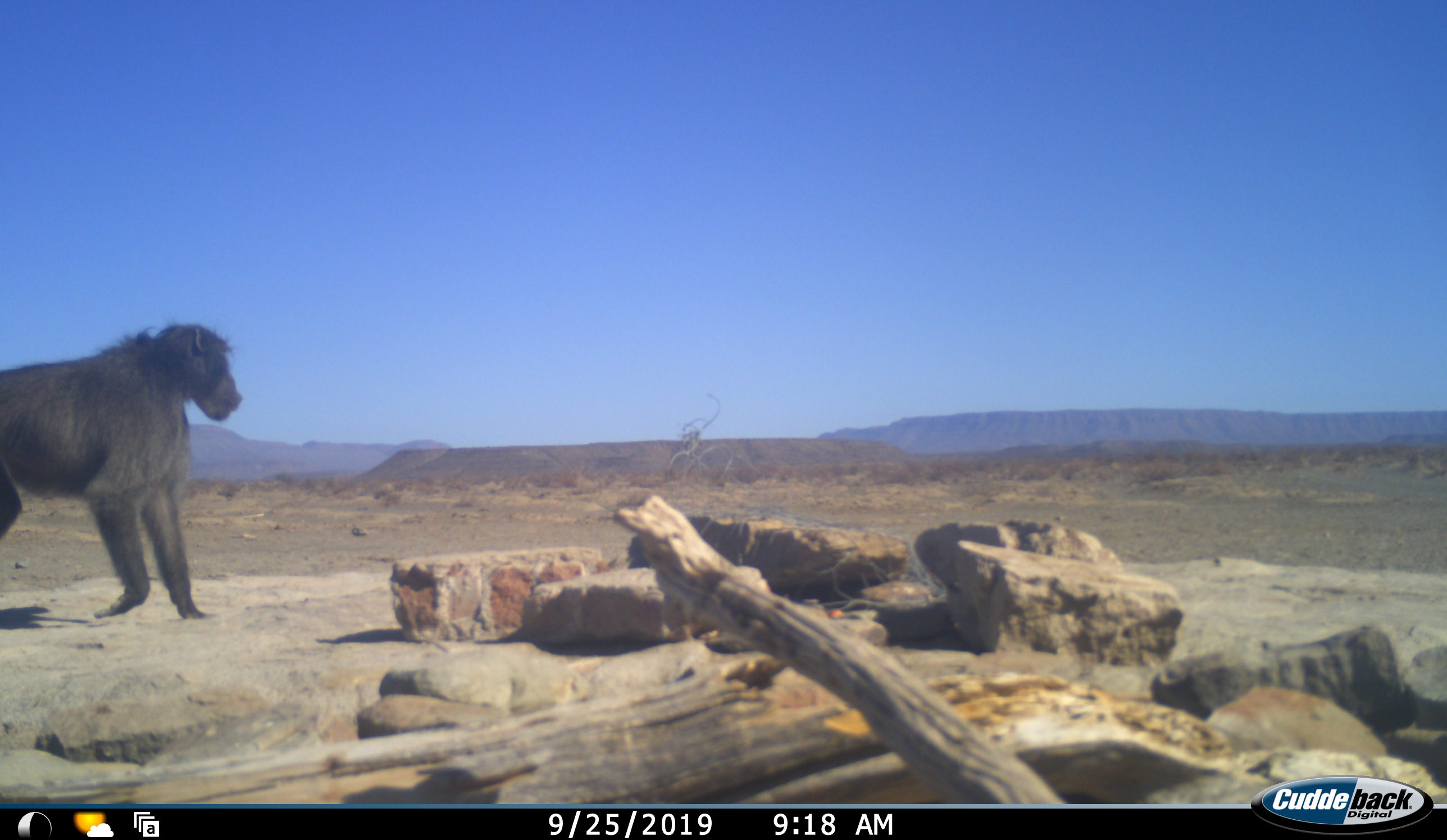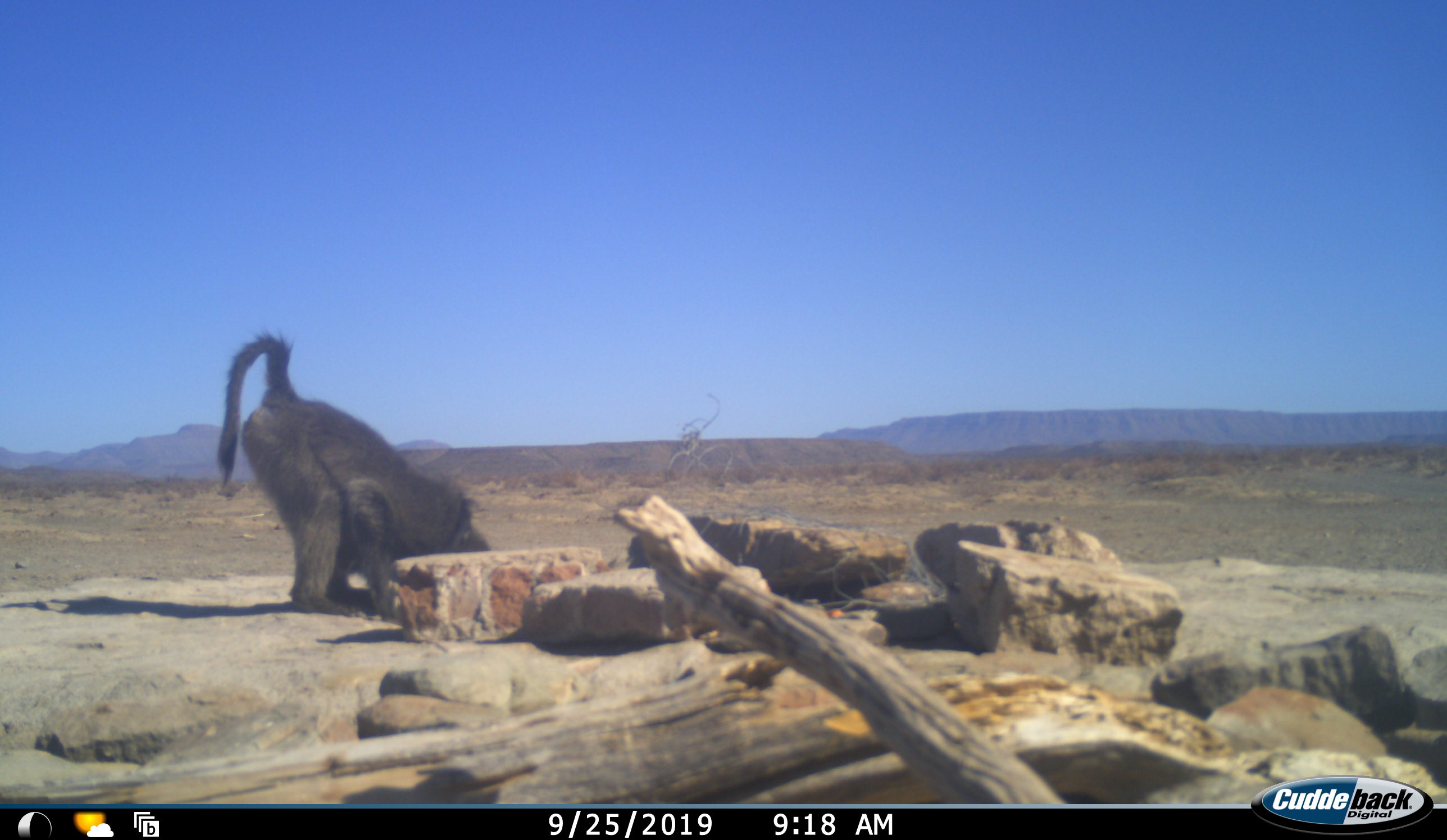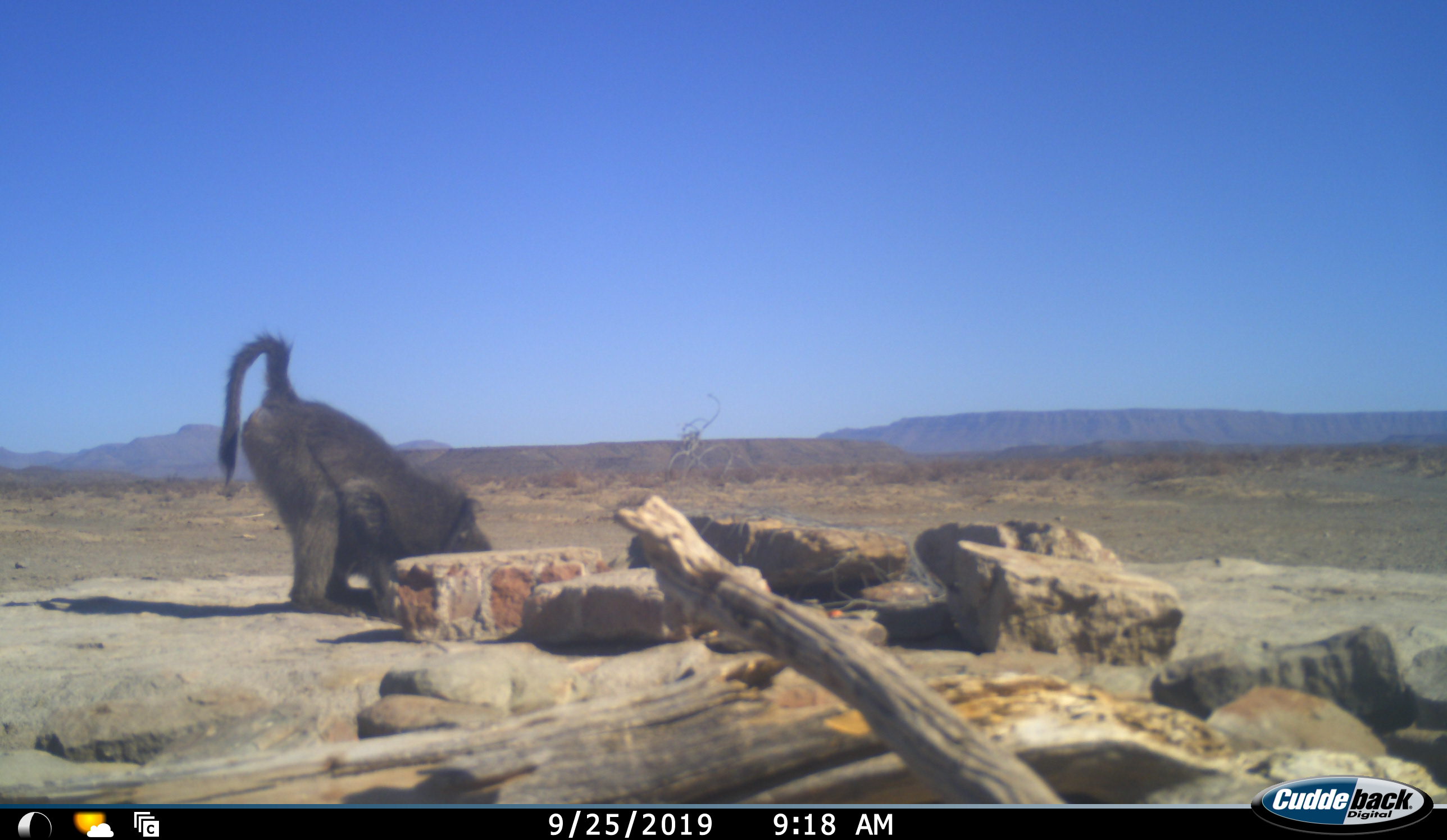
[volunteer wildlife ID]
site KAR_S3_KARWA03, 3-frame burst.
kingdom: Animalia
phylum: Chordata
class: Mammalia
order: Primates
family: Cercopithecidae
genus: Papio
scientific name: Papio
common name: baboon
Baboon (Papio), count 1. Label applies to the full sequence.